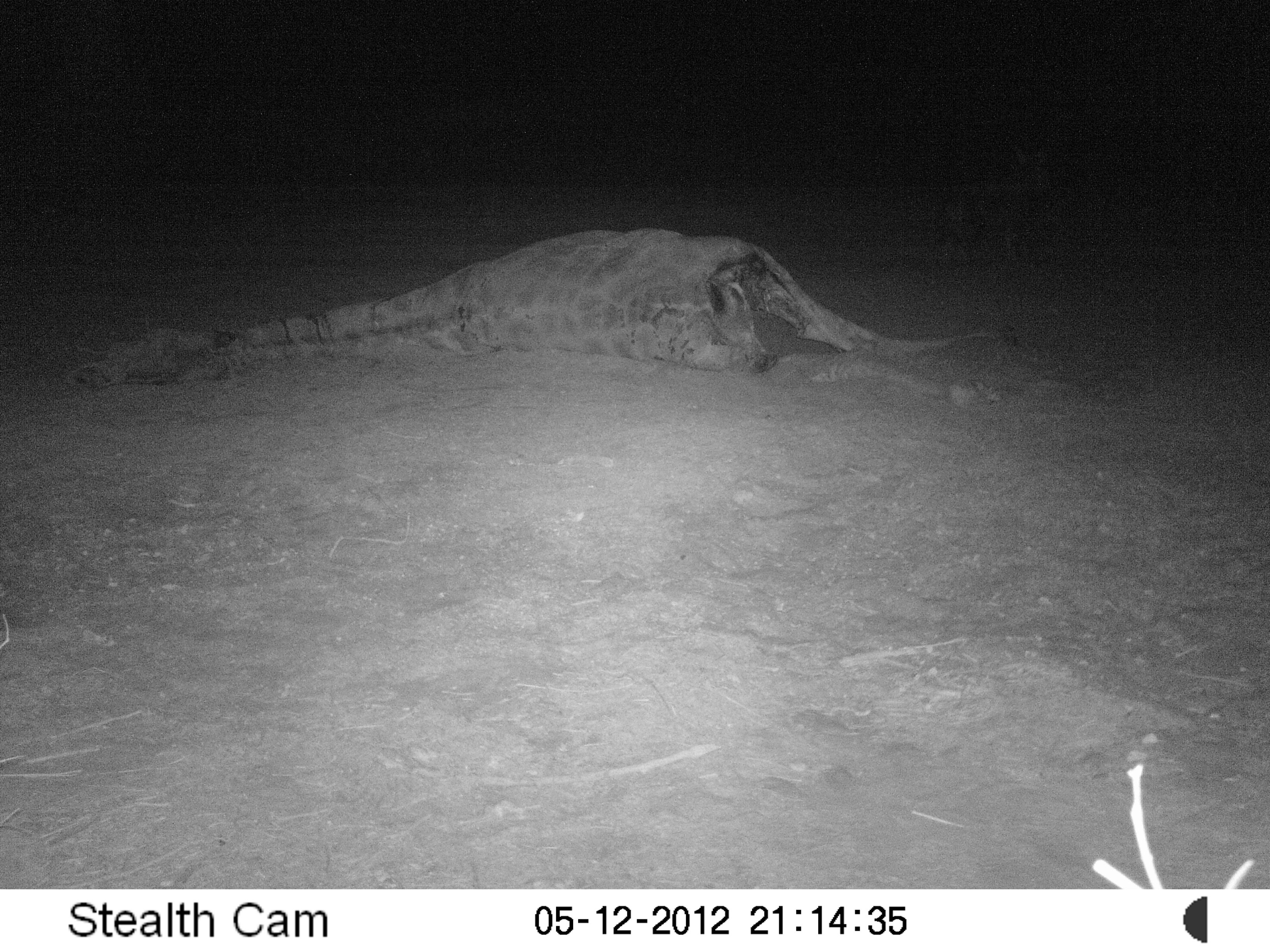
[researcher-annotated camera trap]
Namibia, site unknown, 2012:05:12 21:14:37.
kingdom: Animalia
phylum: Chordata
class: Mammalia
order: Carnivora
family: Hyaenidae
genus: Parahyaena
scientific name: Parahyaena brunnea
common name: brown hyena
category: hyaena brunnea